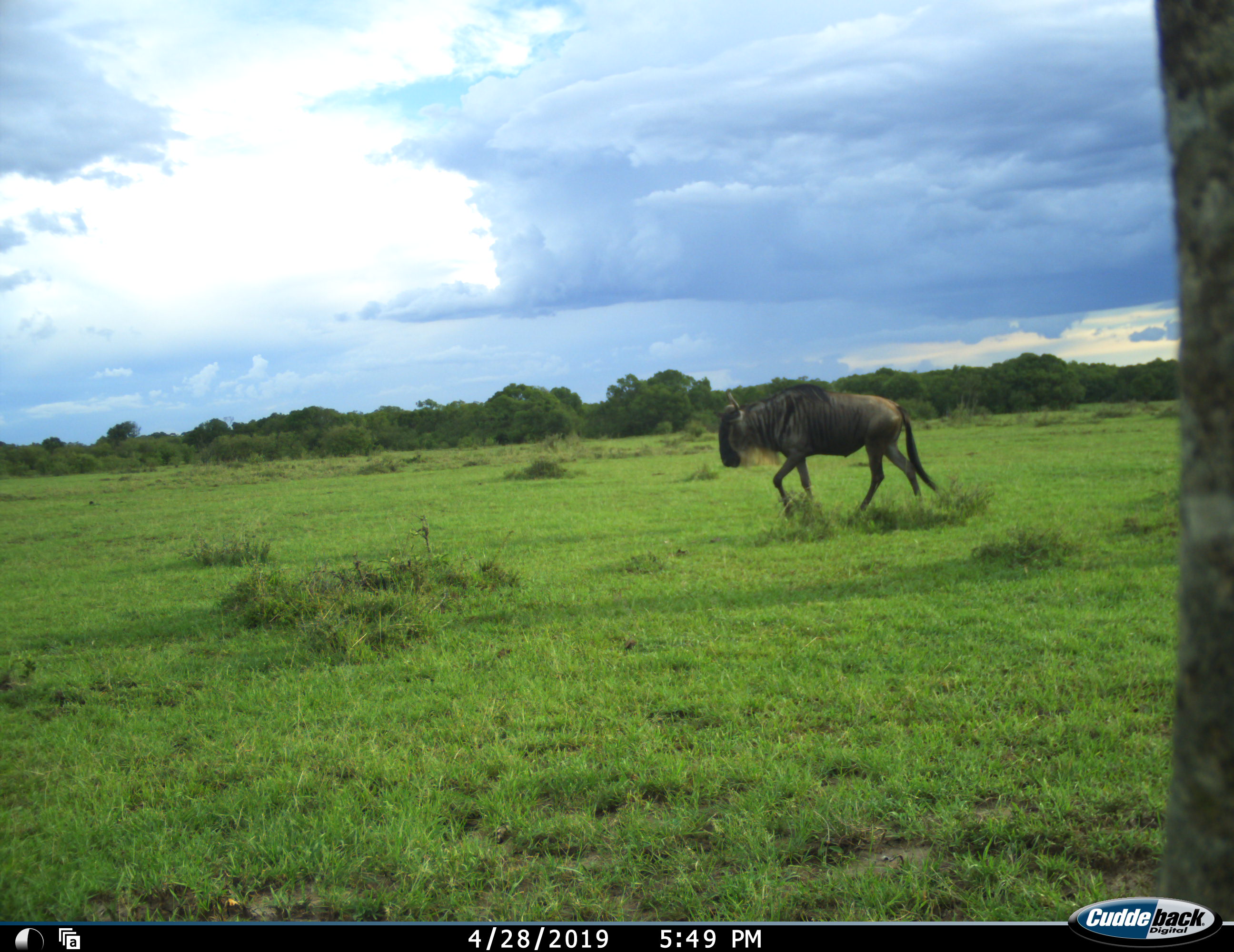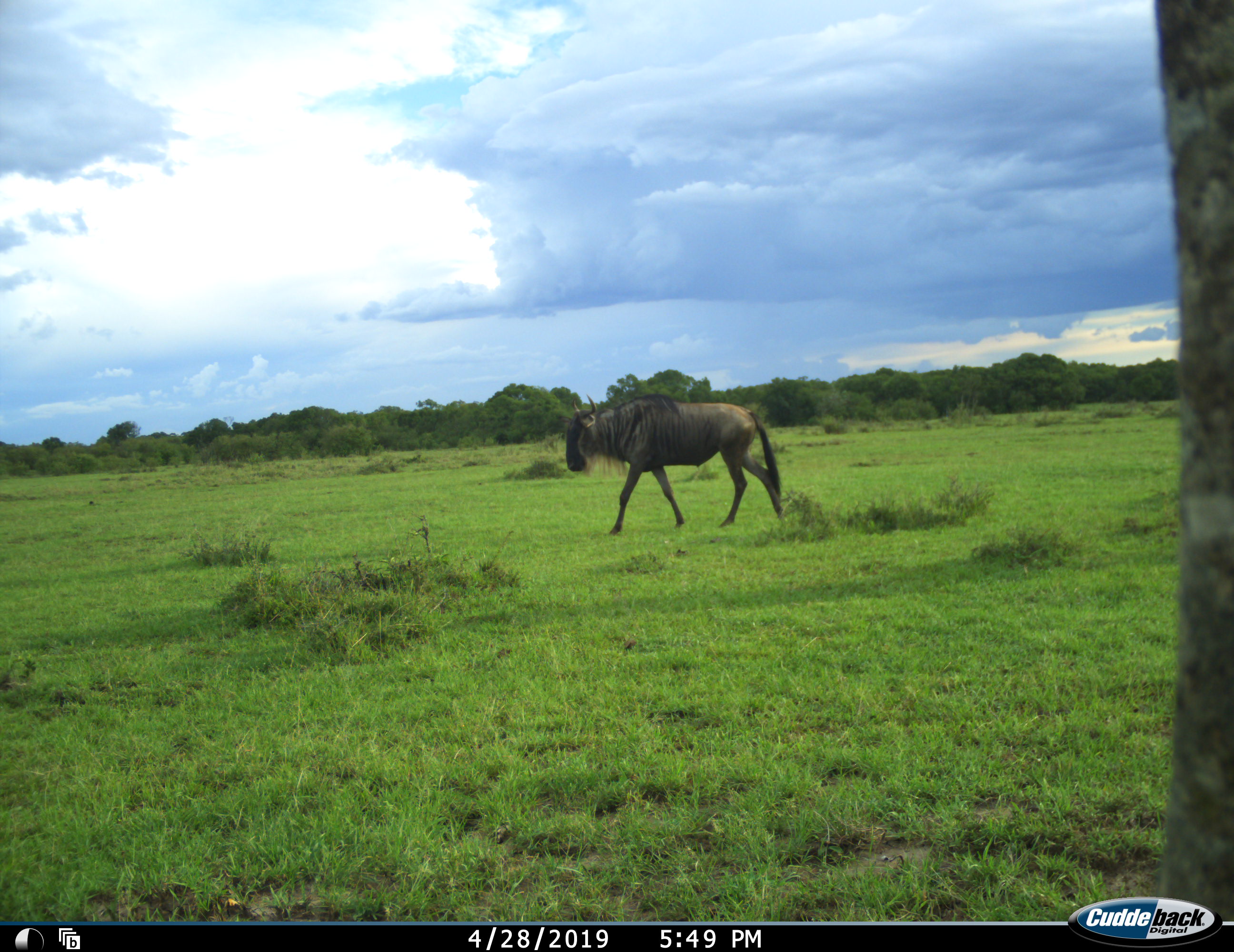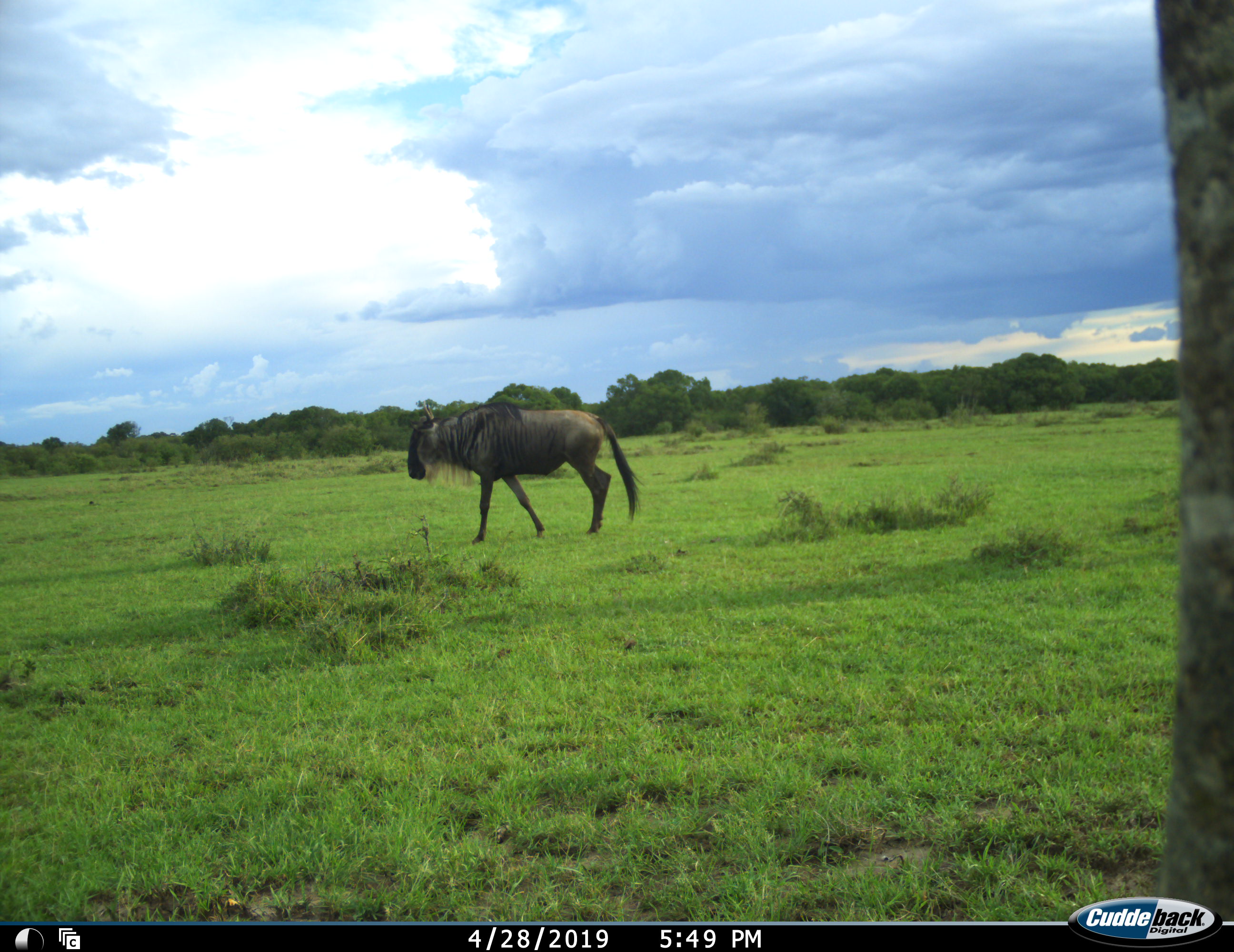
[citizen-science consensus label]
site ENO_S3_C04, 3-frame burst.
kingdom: Animalia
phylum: Chordata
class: Mammalia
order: Artiodactyla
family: Bovidae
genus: Connochaetes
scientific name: Connochaetes taurinus taurinus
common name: blue wildebeest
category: wildebeestblue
Wildebeestblue (blue wildebeest) (Connochaetes taurinus taurinus), count 1. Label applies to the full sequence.